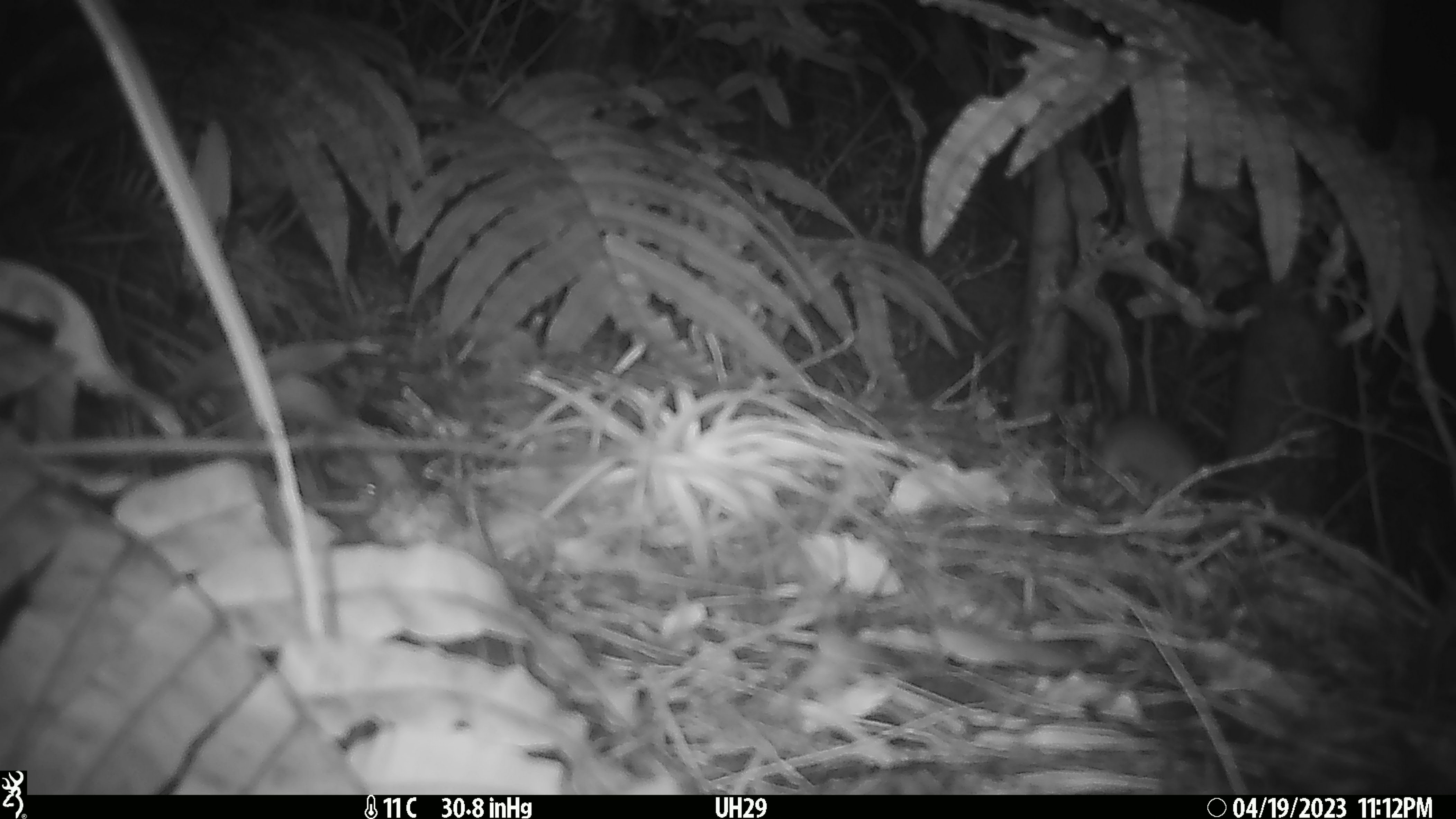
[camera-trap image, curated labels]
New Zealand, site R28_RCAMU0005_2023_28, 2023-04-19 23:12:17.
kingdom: Animalia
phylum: Chordata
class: Mammalia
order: Rodentia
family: Muridae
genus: Mus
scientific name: Mus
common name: mouse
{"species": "mouse (Mus)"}